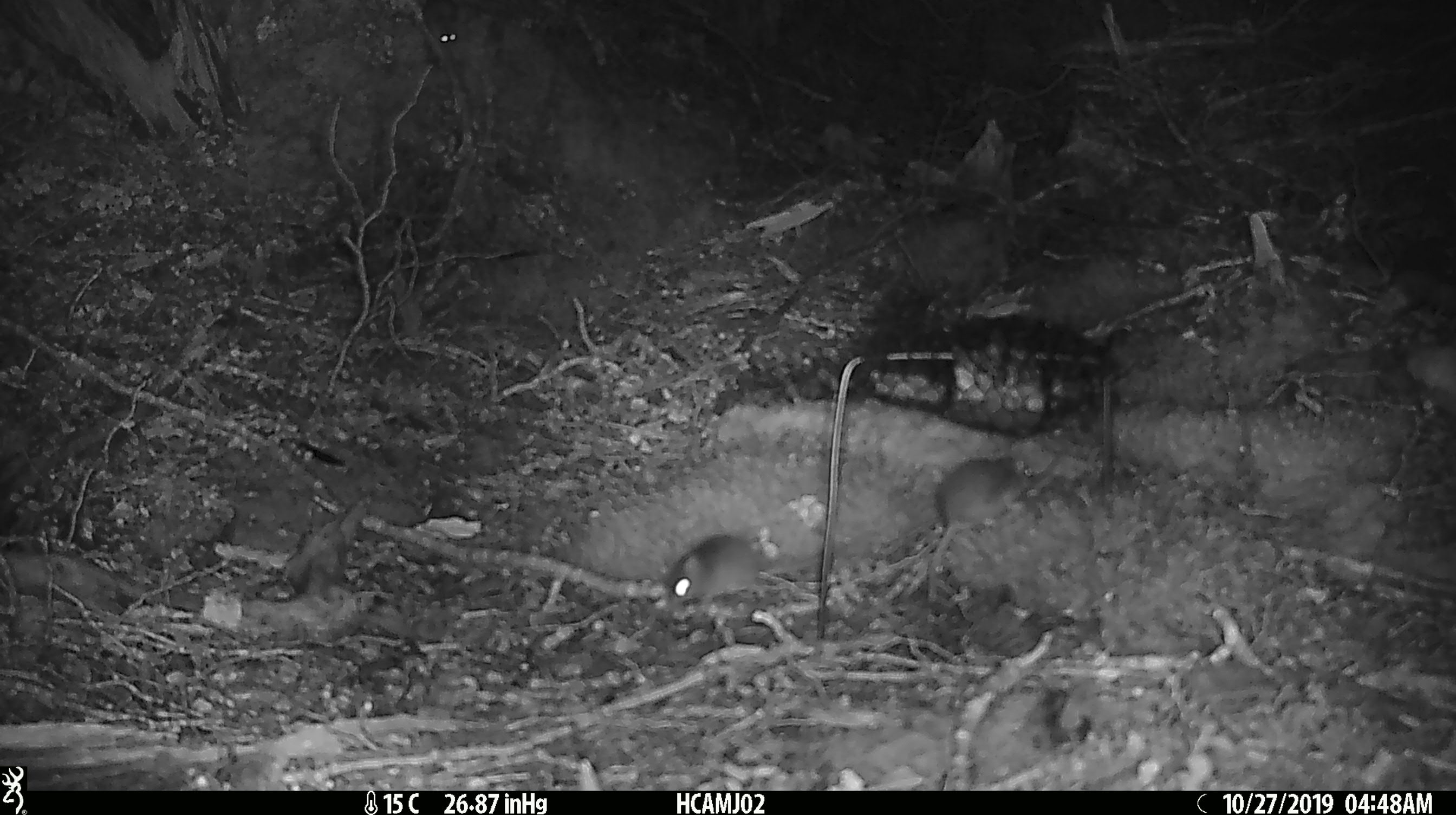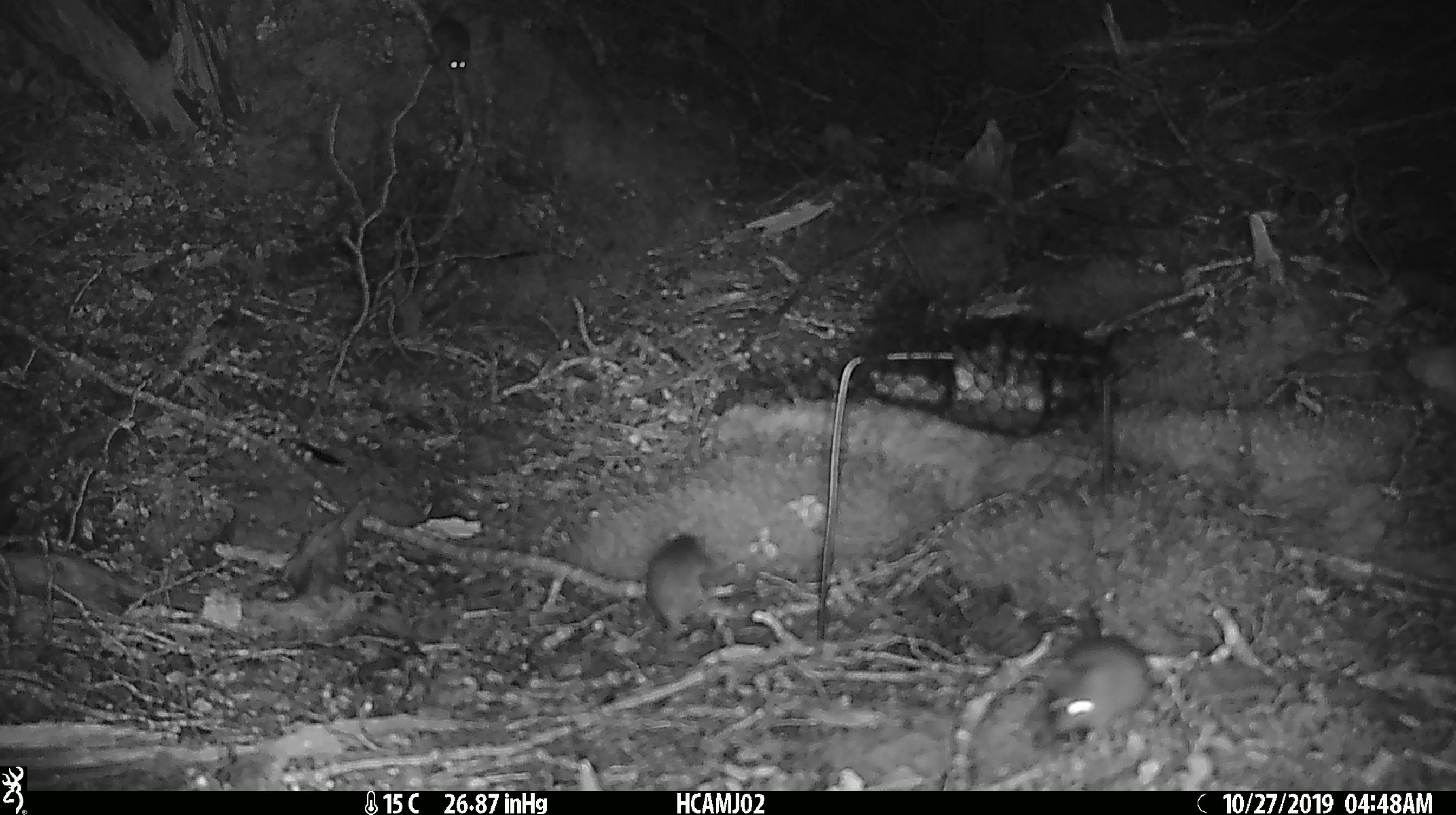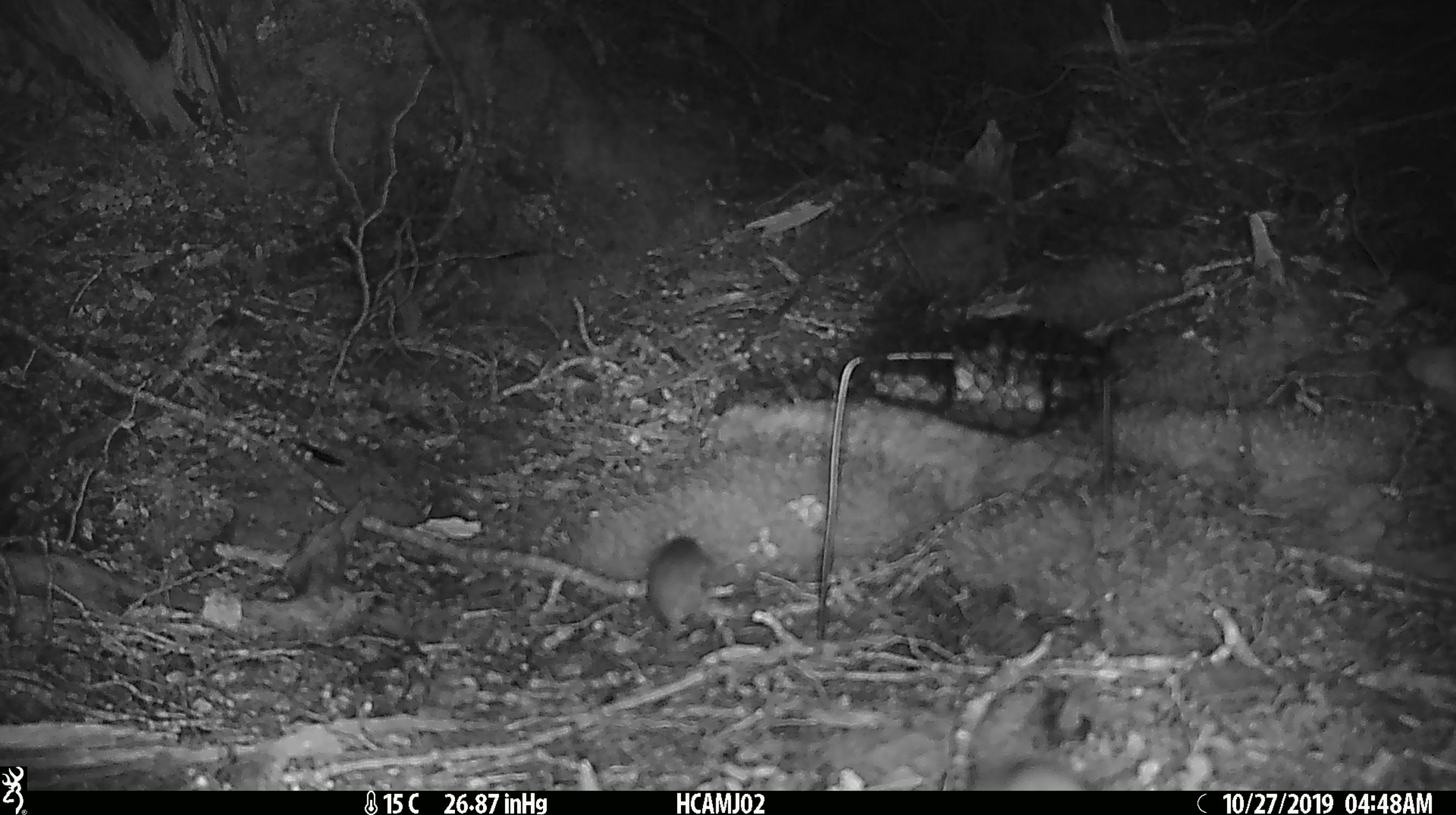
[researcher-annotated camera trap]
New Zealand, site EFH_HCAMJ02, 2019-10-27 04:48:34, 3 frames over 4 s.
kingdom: Animalia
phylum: Chordata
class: Mammalia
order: Rodentia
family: Muridae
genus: Mus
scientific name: Mus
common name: mouse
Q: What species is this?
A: Mouse (Mus).